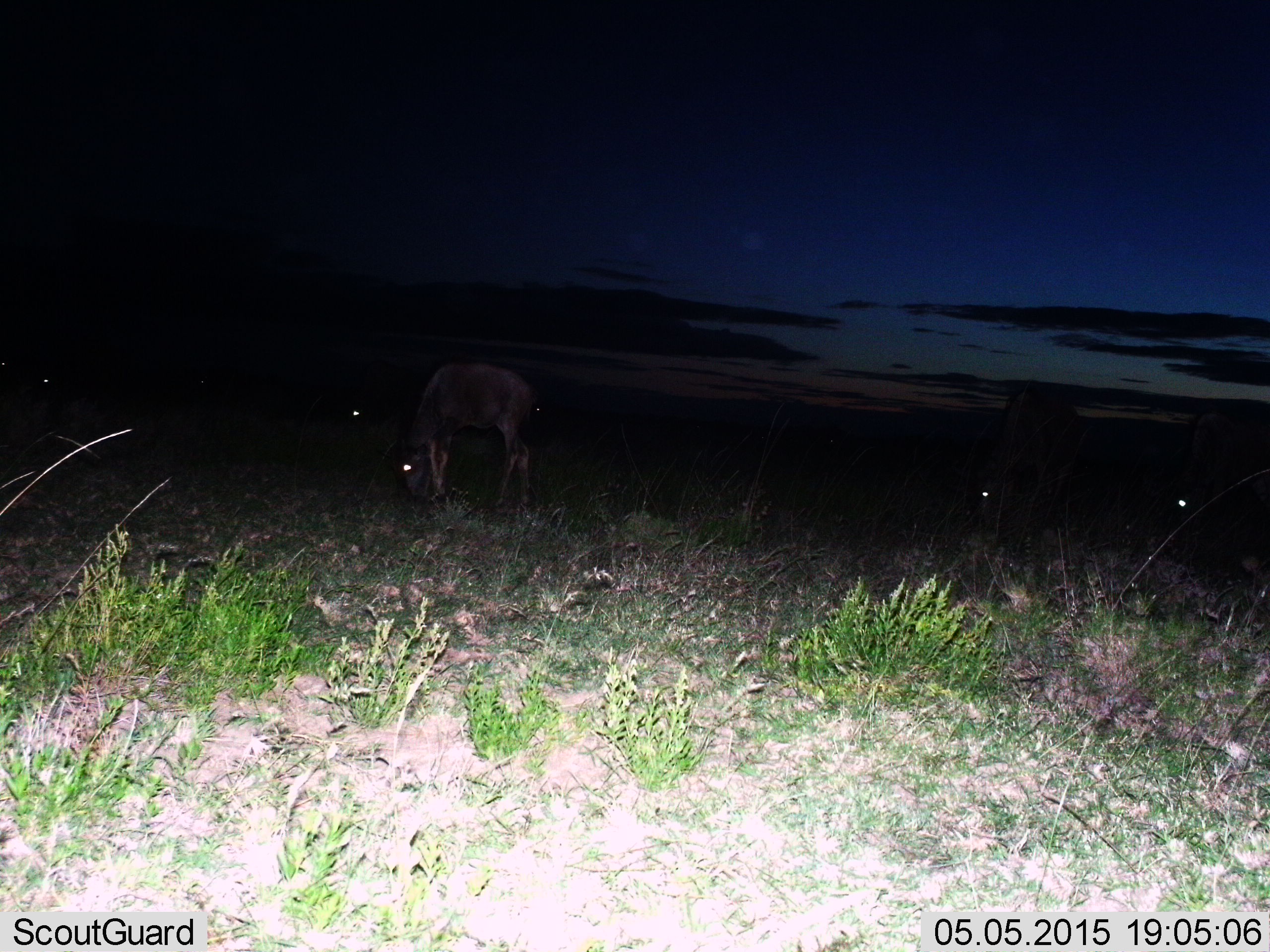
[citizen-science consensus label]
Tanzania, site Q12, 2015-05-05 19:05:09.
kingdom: Animalia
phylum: Chordata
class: Mammalia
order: Artiodactyla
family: Bovidae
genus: Connochaetes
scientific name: Connochaetes taurinus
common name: blue wildebeest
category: wildebeest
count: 5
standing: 20%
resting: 30%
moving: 0%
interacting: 0%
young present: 20%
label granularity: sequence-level